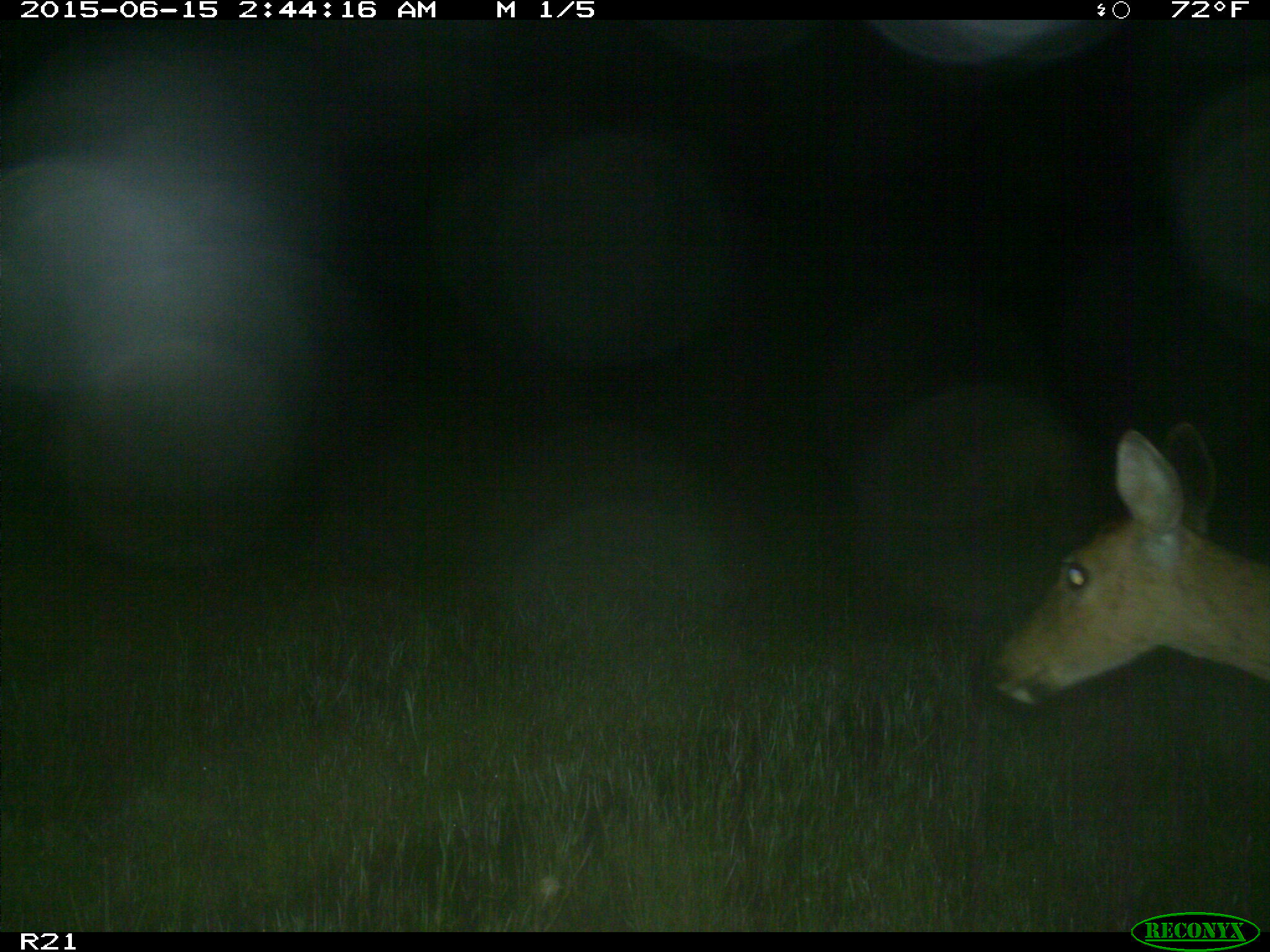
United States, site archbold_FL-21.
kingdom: Animalia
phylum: Chordata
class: Mammalia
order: Artiodactyla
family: Cervidae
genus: Odocoileus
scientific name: Odocoileus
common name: deer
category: unidentified deer